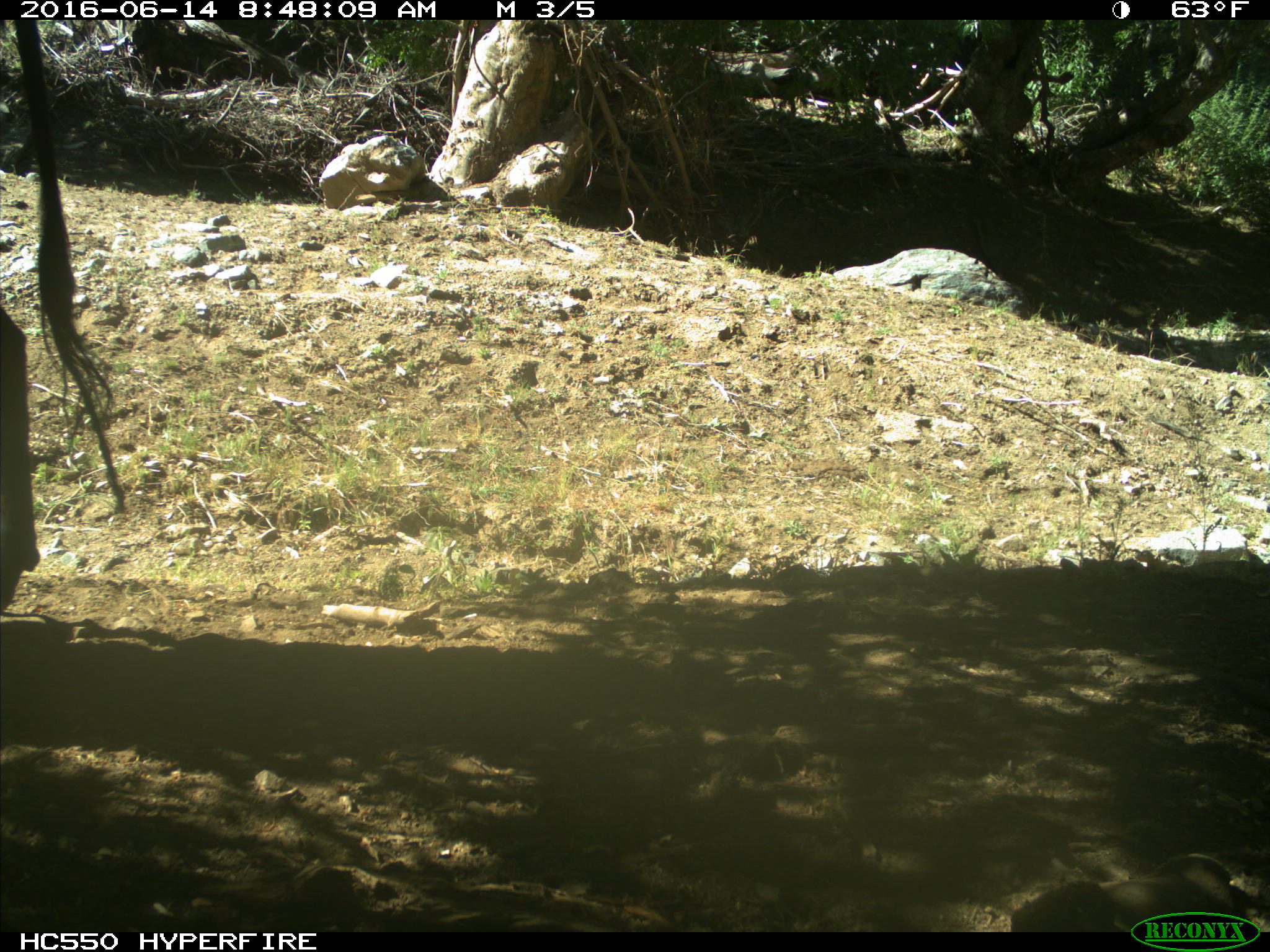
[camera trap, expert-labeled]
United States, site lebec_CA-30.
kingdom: Animalia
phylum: Chordata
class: Mammalia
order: Artiodactyla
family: Bovidae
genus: Bos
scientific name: Bos taurus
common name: domestic cow